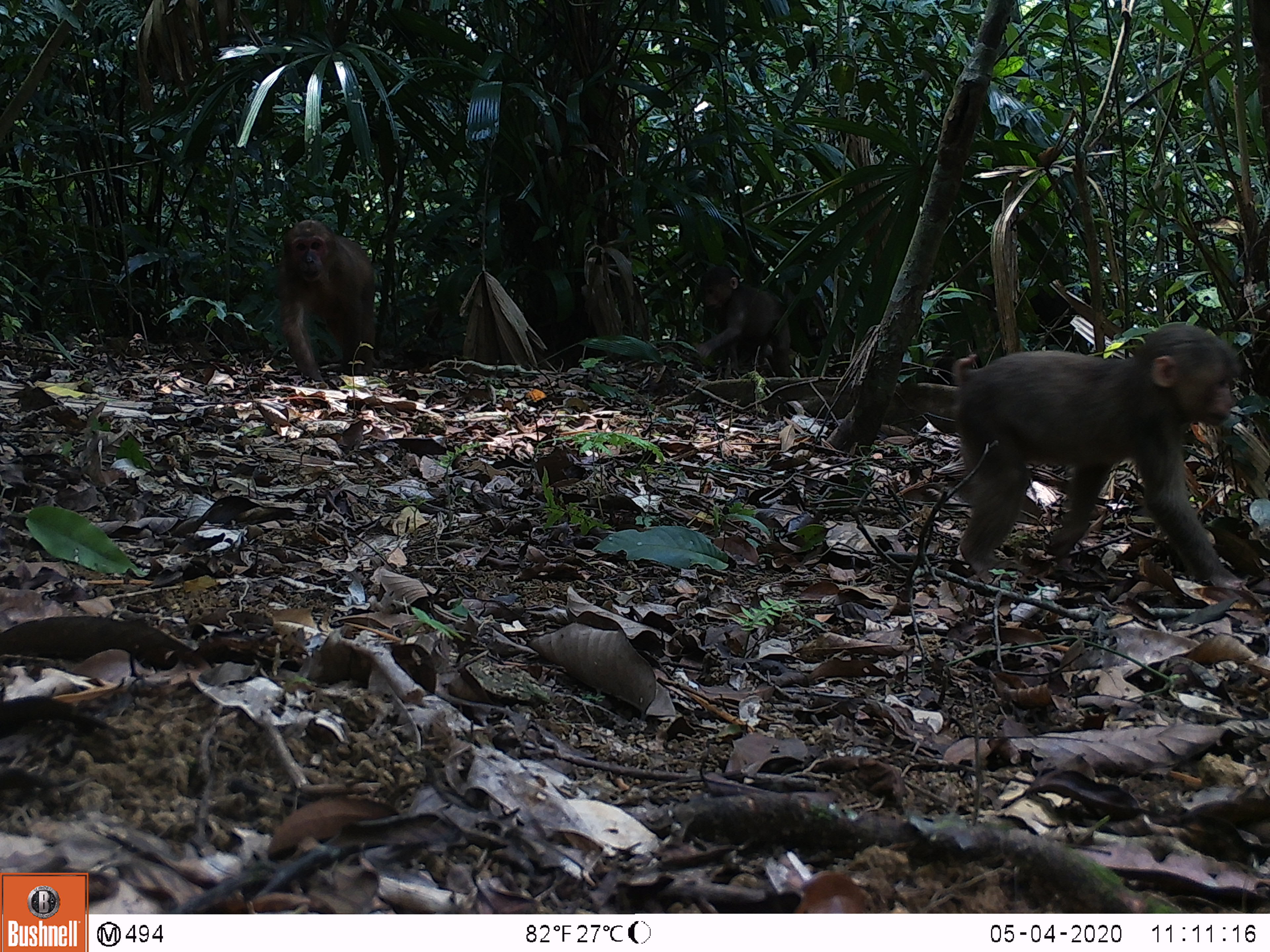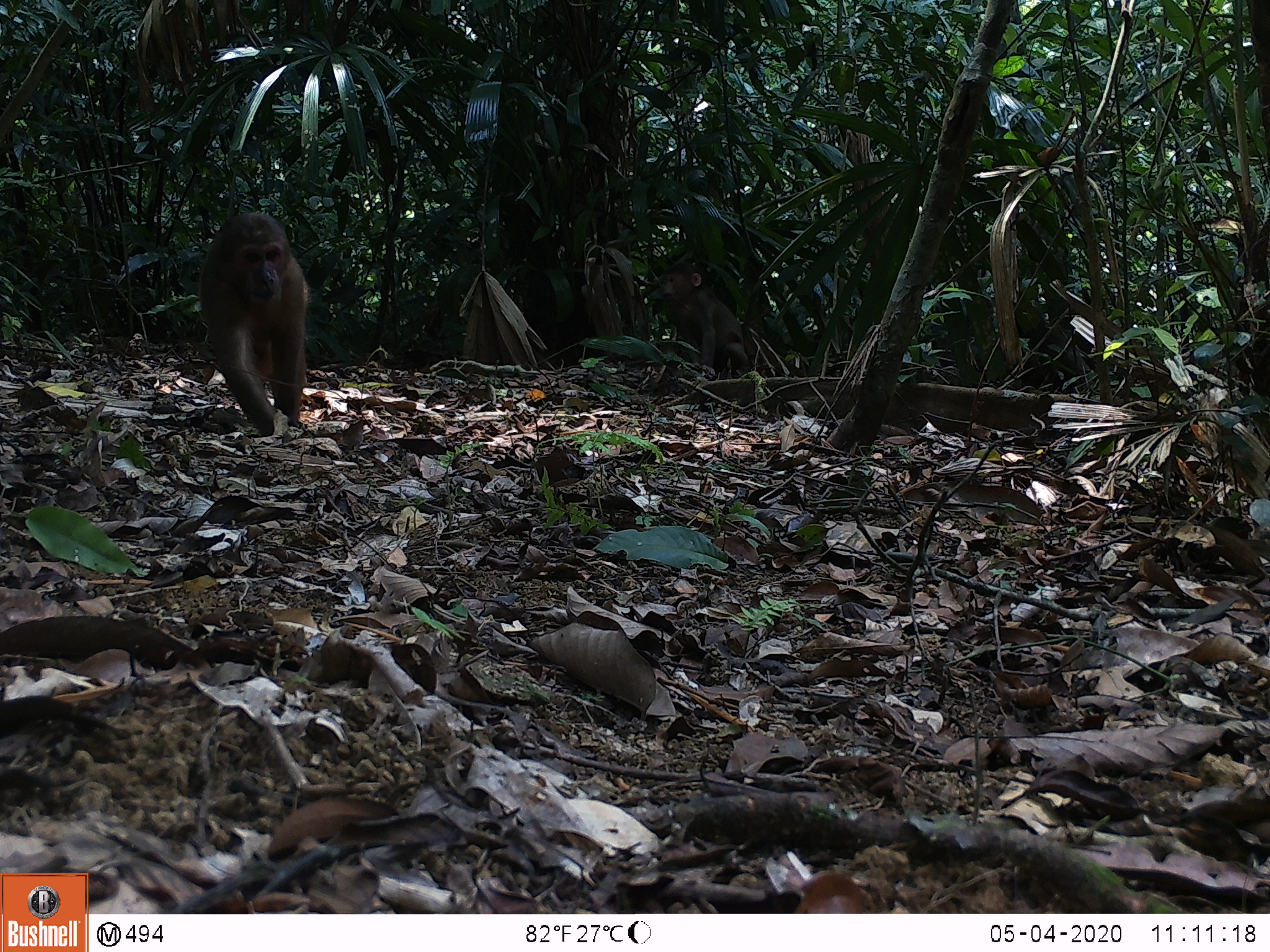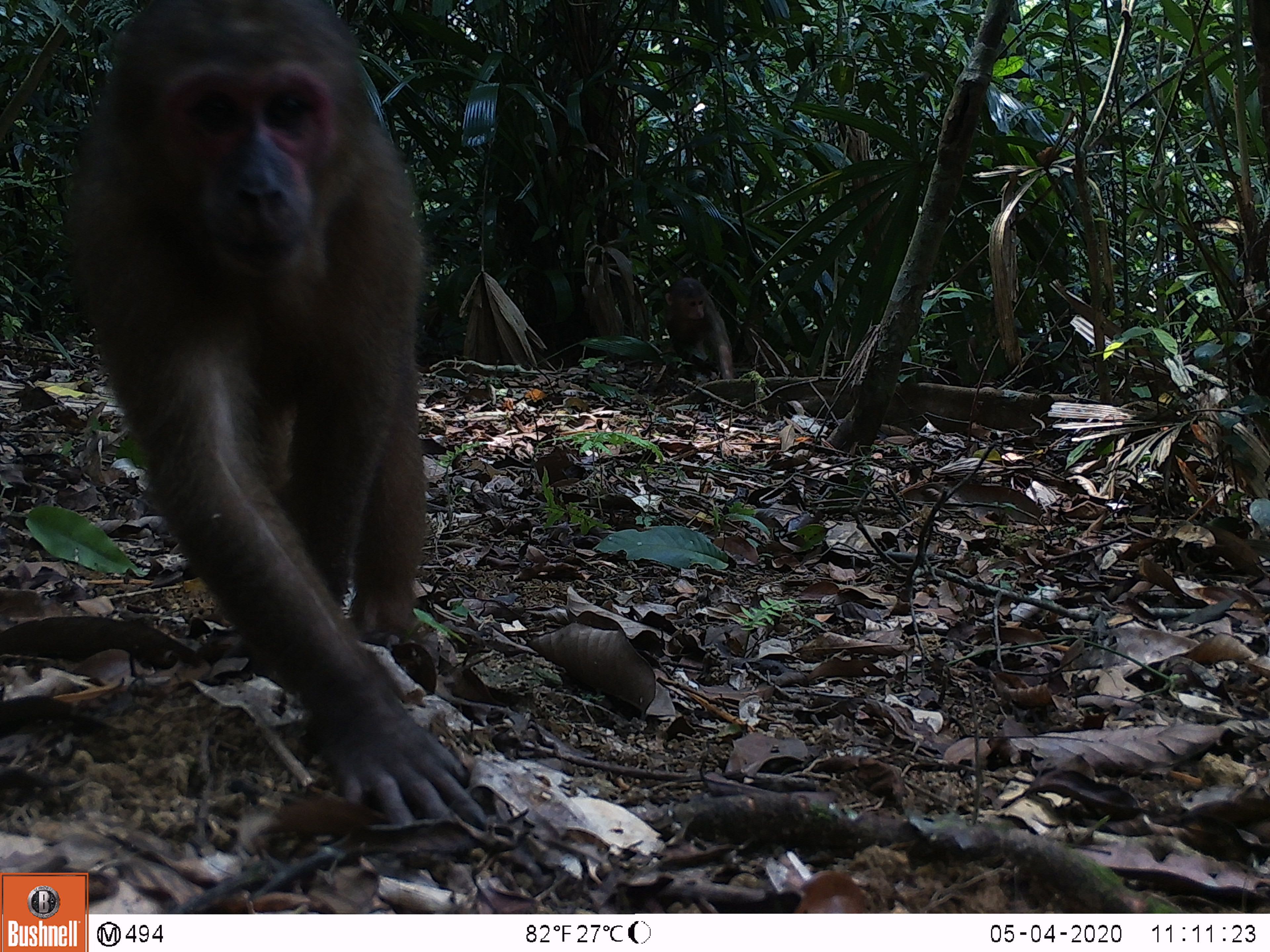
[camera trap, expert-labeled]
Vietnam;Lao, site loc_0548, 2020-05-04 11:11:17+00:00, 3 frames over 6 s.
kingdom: Animalia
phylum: Chordata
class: Mammalia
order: Primates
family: Cercopithecidae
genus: Macaca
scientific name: Macaca arctoides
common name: stump-tailed macaque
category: stump tailed macaque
Stump tailed macaque (stump-tailed macaque) (Macaca arctoides). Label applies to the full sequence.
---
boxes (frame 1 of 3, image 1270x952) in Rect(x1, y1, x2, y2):
stump tailed macaque: Rect(951, 323, 1245, 588); Rect(277, 219, 375, 380); Rect(696, 265, 790, 377)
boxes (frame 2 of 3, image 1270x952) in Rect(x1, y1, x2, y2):
stump tailed macaque: Rect(197, 209, 306, 434); Rect(659, 260, 747, 374)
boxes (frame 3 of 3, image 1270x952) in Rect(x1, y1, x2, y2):
stump tailed macaque: Rect(55, 0, 485, 827); Rect(660, 276, 735, 380)